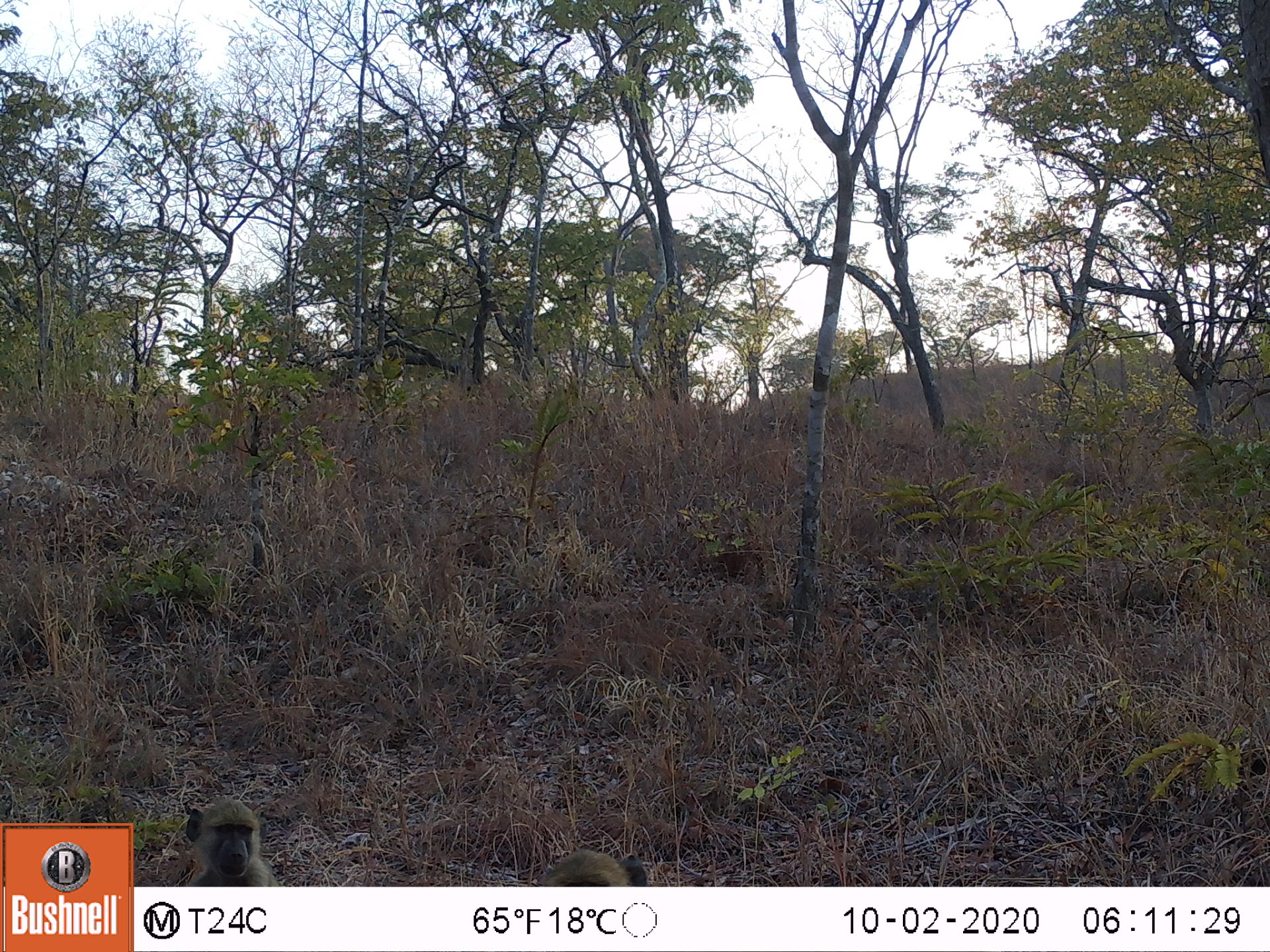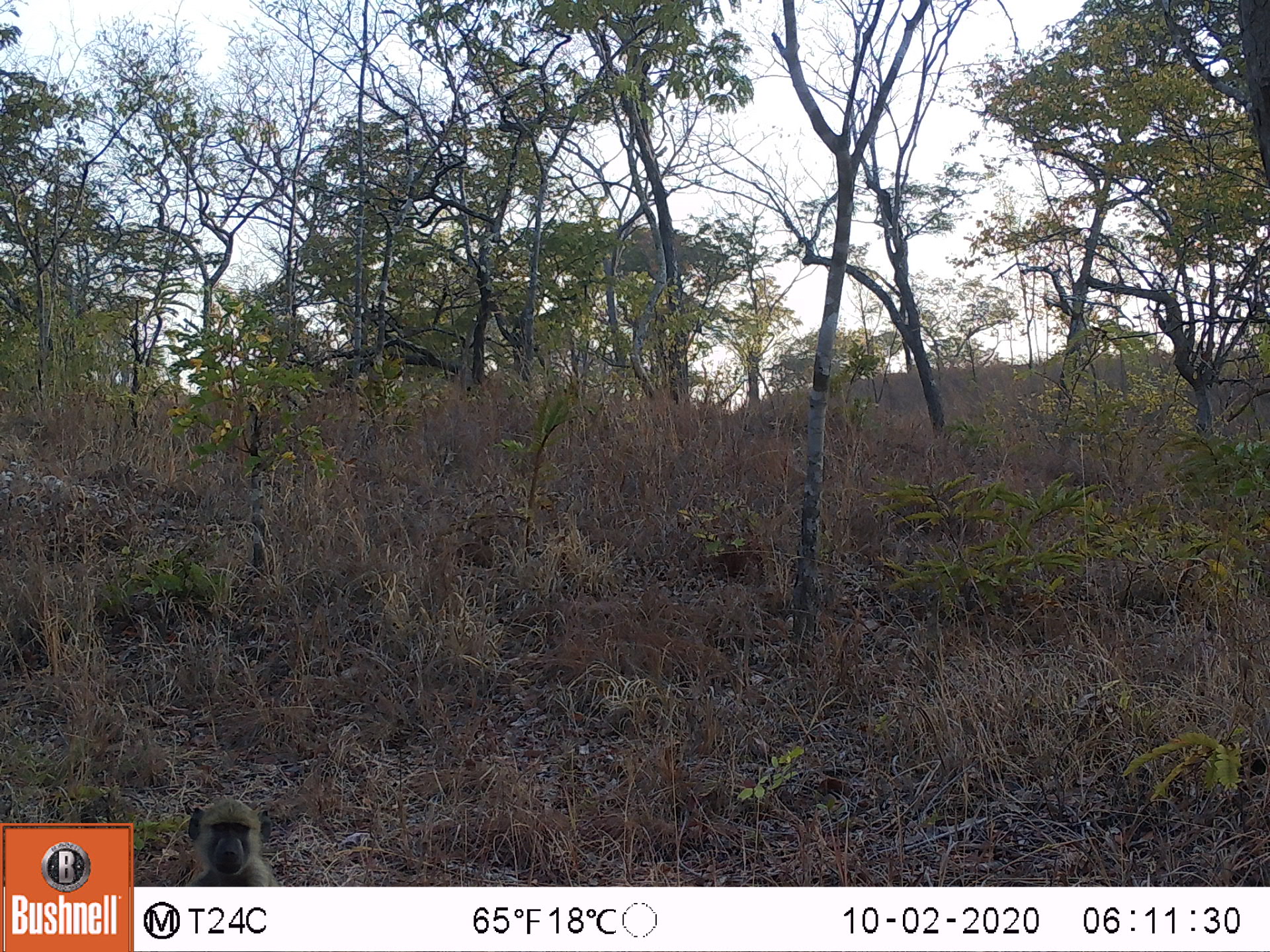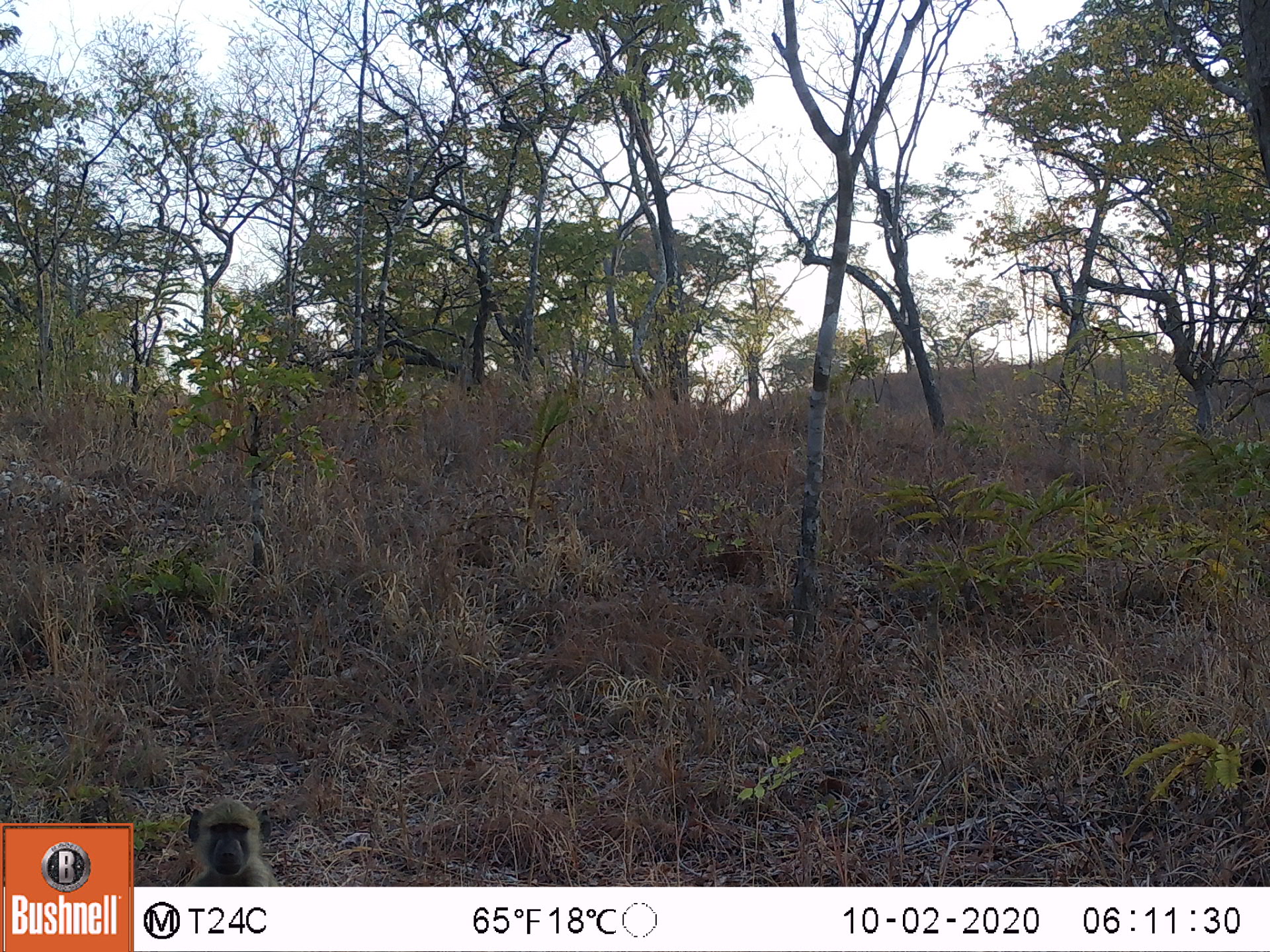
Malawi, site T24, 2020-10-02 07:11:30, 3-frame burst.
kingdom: Animalia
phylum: Chordata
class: Mammalia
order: Primates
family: Cercopithecidae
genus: Papio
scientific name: Papio cynocephalus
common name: yellow baboon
Yellow baboon (Papio cynocephalus), count 2.